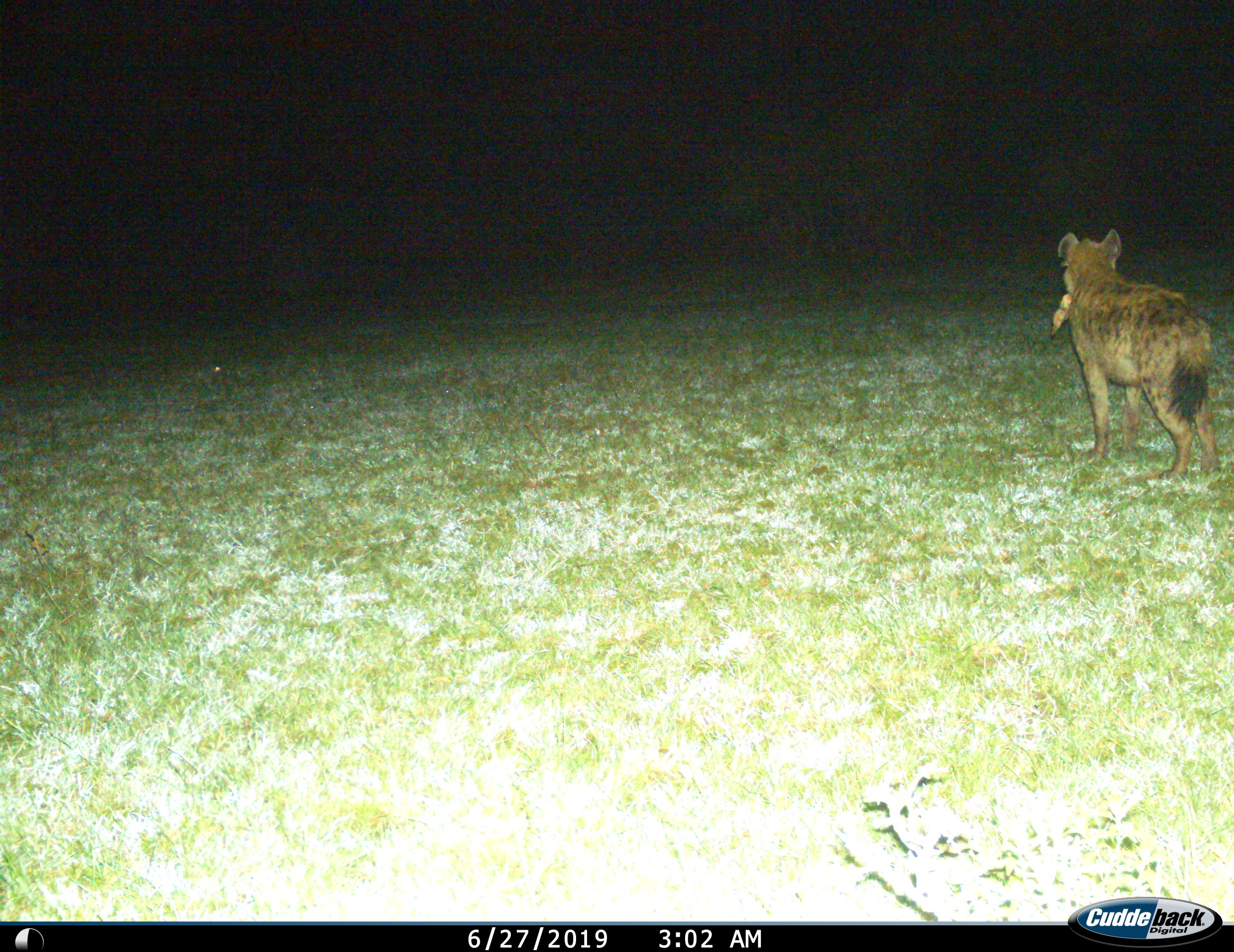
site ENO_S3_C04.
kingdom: Animalia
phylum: Chordata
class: Mammalia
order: Carnivora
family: Hyaenidae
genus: Crocuta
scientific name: Crocuta crocuta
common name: spotted hyena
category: hyenaspotted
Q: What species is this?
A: Hyenaspotted (spotted hyena) (Crocuta crocuta).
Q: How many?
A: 1.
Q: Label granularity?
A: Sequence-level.